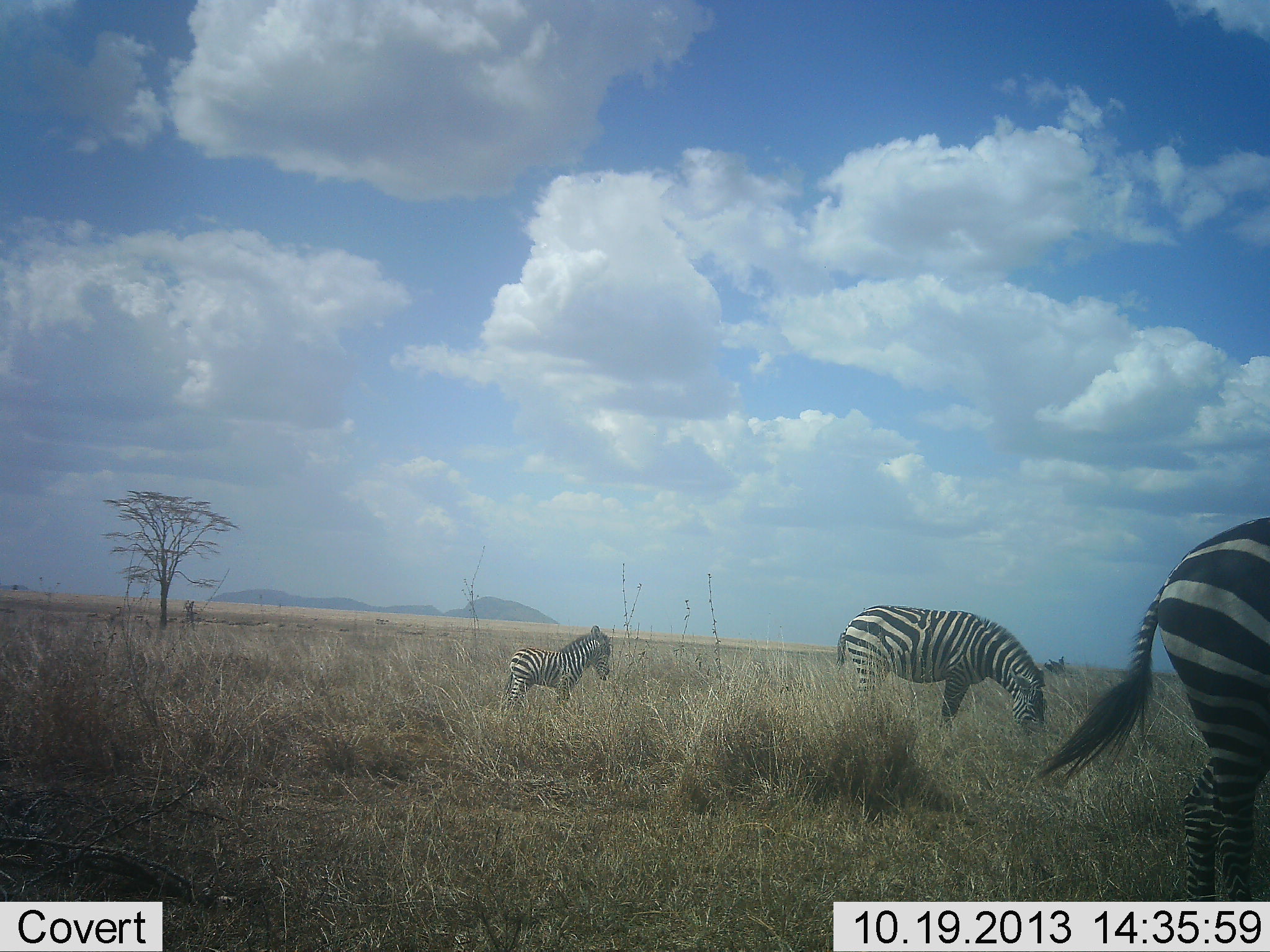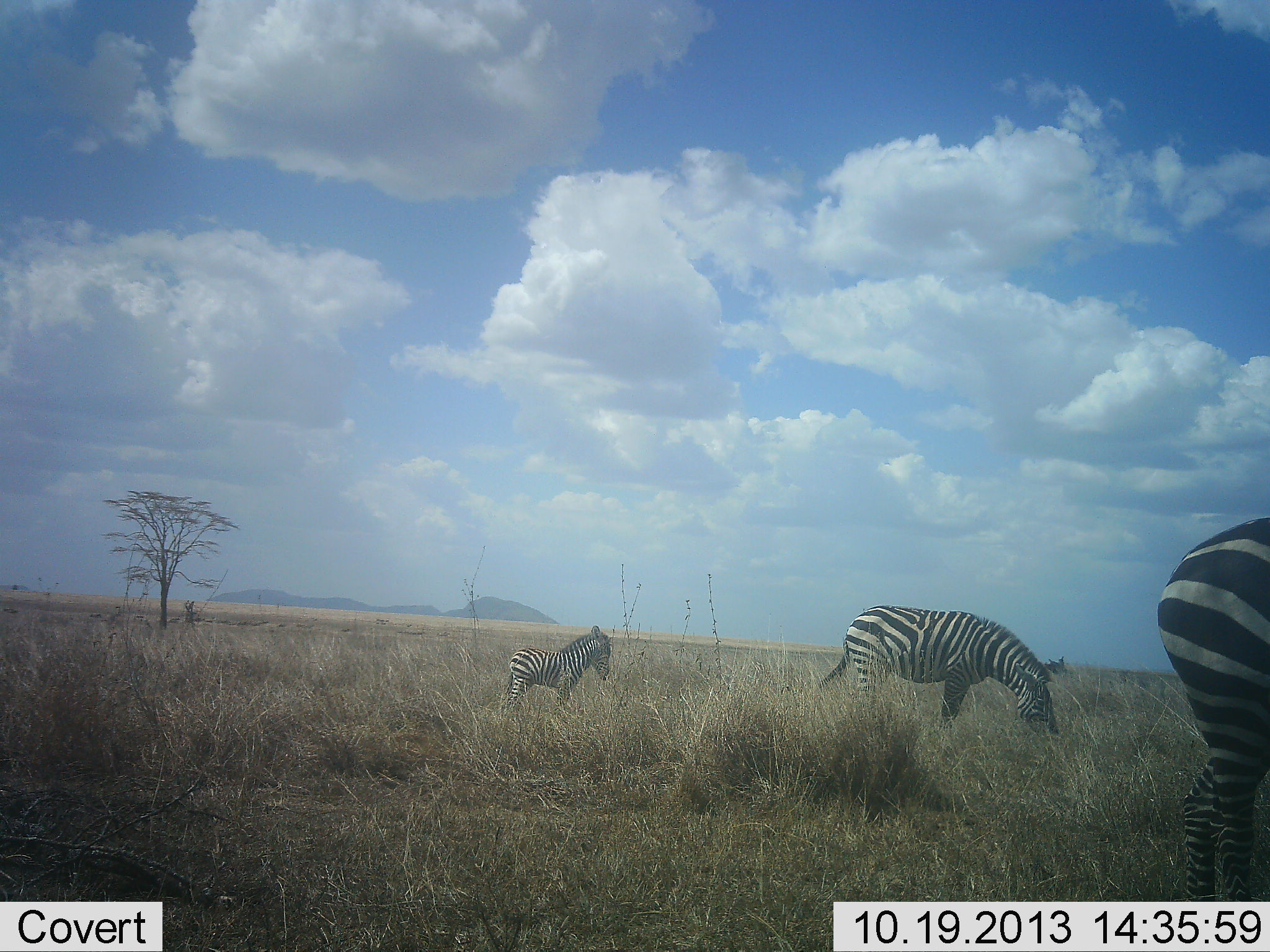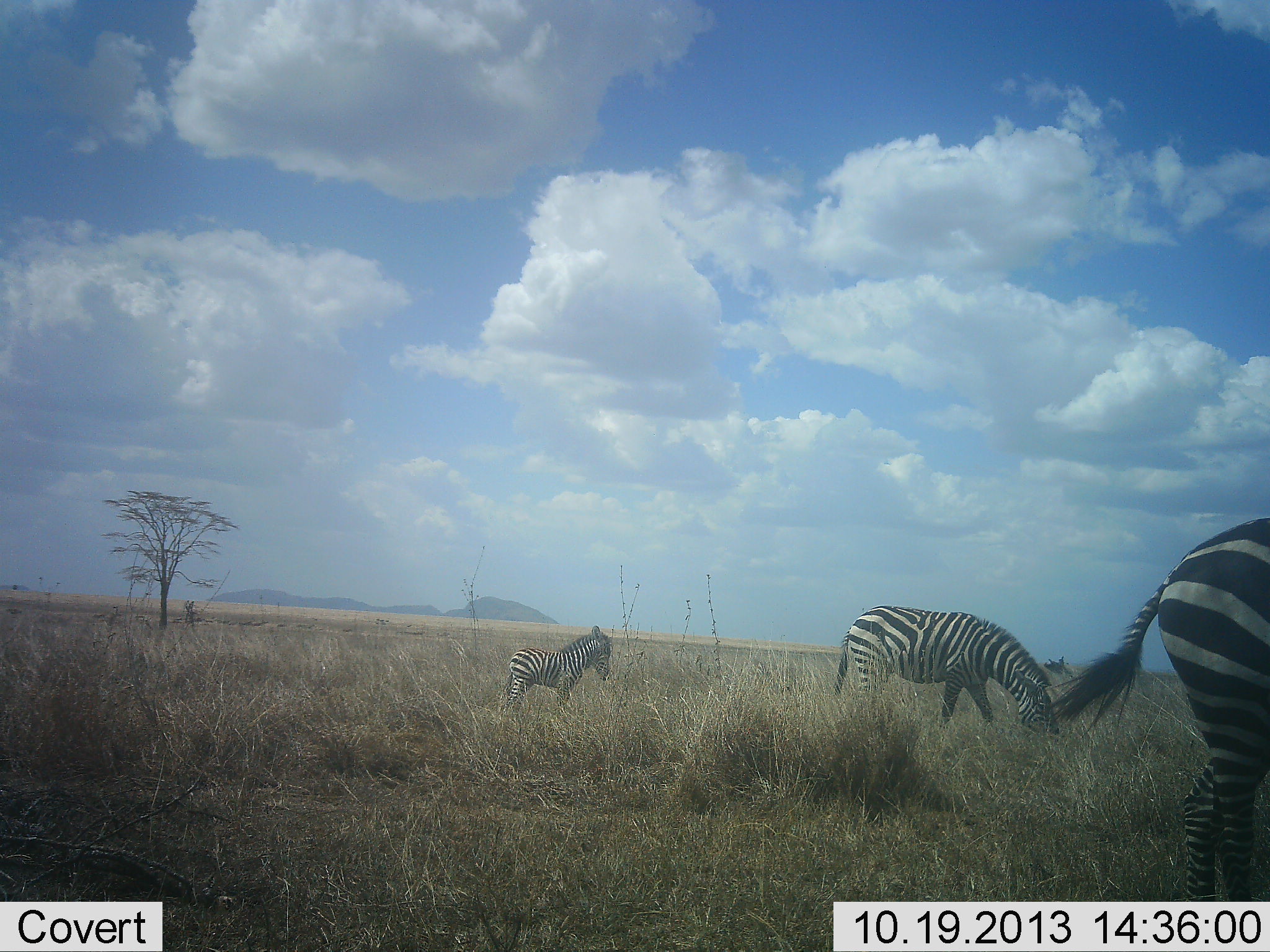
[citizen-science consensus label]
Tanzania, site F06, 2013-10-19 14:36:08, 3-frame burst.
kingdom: Animalia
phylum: Chordata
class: Mammalia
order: Perissodactyla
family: Equidae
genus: Equus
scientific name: Equus quagga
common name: plains zebra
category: zebra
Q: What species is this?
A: Zebra (plains zebra) (Equus quagga).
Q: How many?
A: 6.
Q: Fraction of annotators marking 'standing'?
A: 70%.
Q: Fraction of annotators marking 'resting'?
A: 0%.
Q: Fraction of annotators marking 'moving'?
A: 0%.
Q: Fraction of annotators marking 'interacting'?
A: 0%.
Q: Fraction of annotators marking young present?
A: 70%.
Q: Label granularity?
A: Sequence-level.